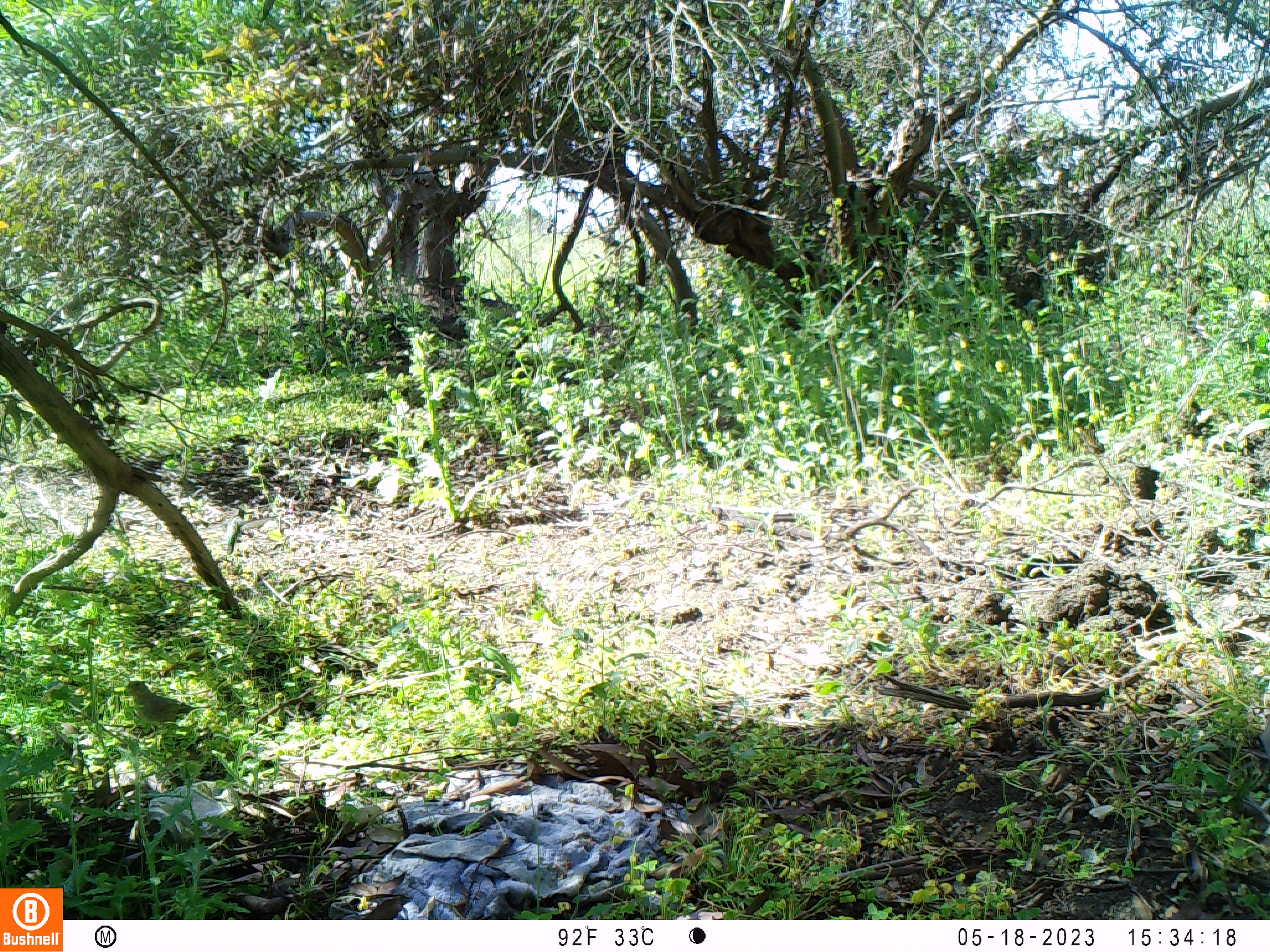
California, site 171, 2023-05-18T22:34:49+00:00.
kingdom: Animalia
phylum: Chordata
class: Aves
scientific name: Aves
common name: bird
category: unknown bird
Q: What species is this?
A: Unknown bird (bird) (Aves).